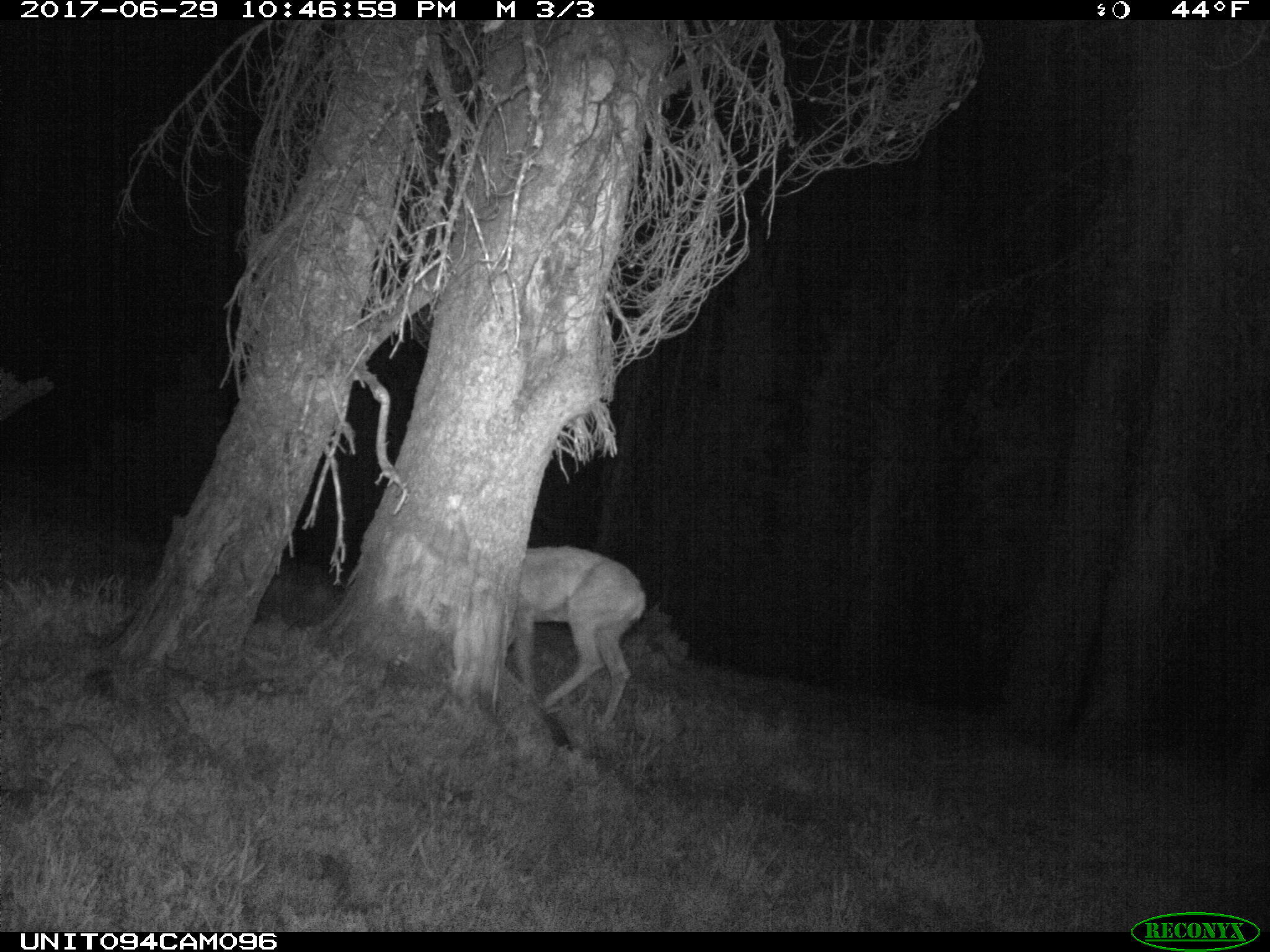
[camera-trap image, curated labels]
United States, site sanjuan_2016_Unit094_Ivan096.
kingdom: Animalia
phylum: Chordata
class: Mammalia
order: Artiodactyla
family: Cervidae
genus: Odocoileus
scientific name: Odocoileus hemionus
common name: mule deer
Odocoileus hemionus (mule deer).